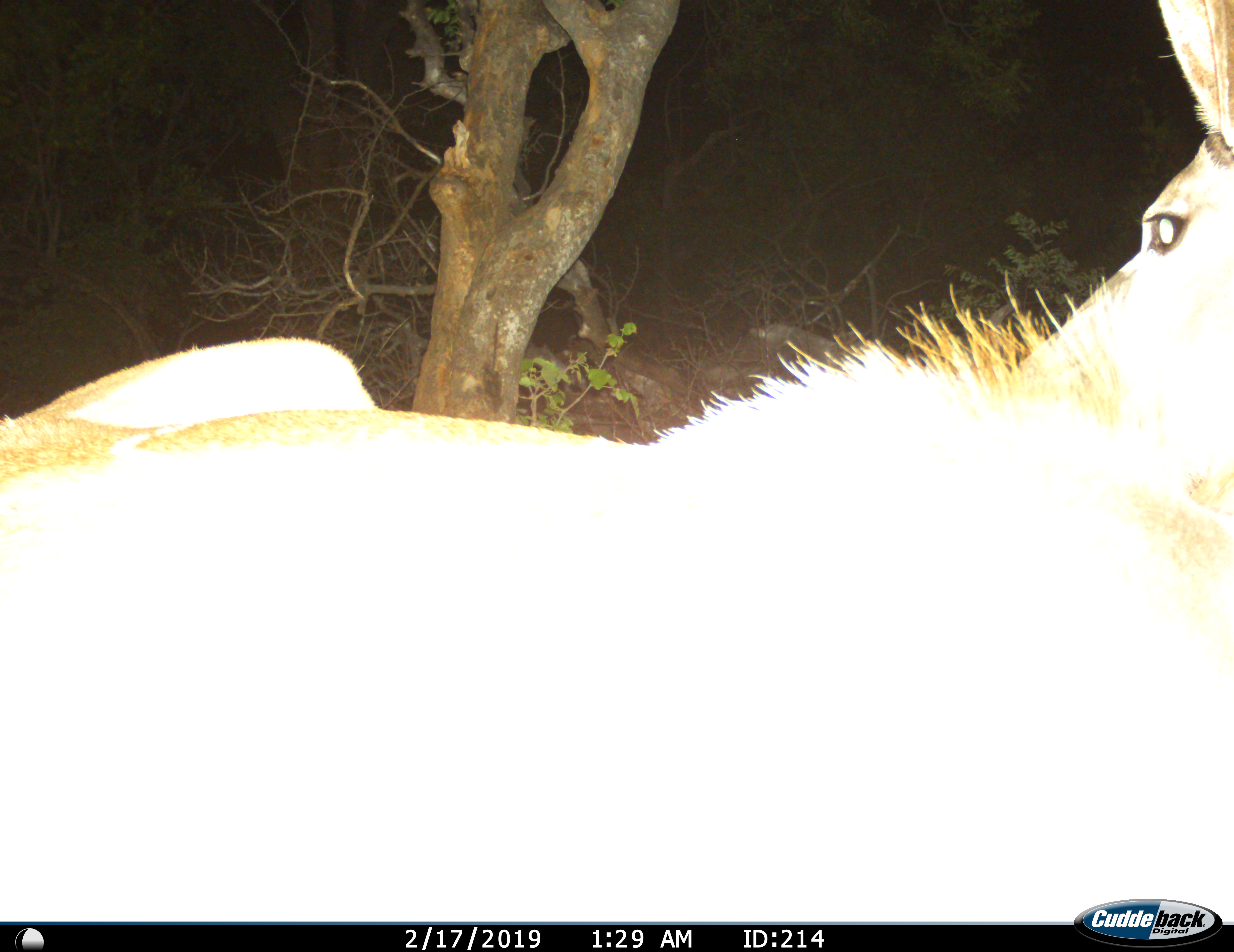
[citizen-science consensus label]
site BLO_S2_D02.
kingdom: Animalia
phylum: Chordata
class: Mammalia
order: Artiodactyla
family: Bovidae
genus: Tragelaphus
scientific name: Tragelaphus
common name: kudu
Kudu (Tragelaphus), count 1. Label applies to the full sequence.